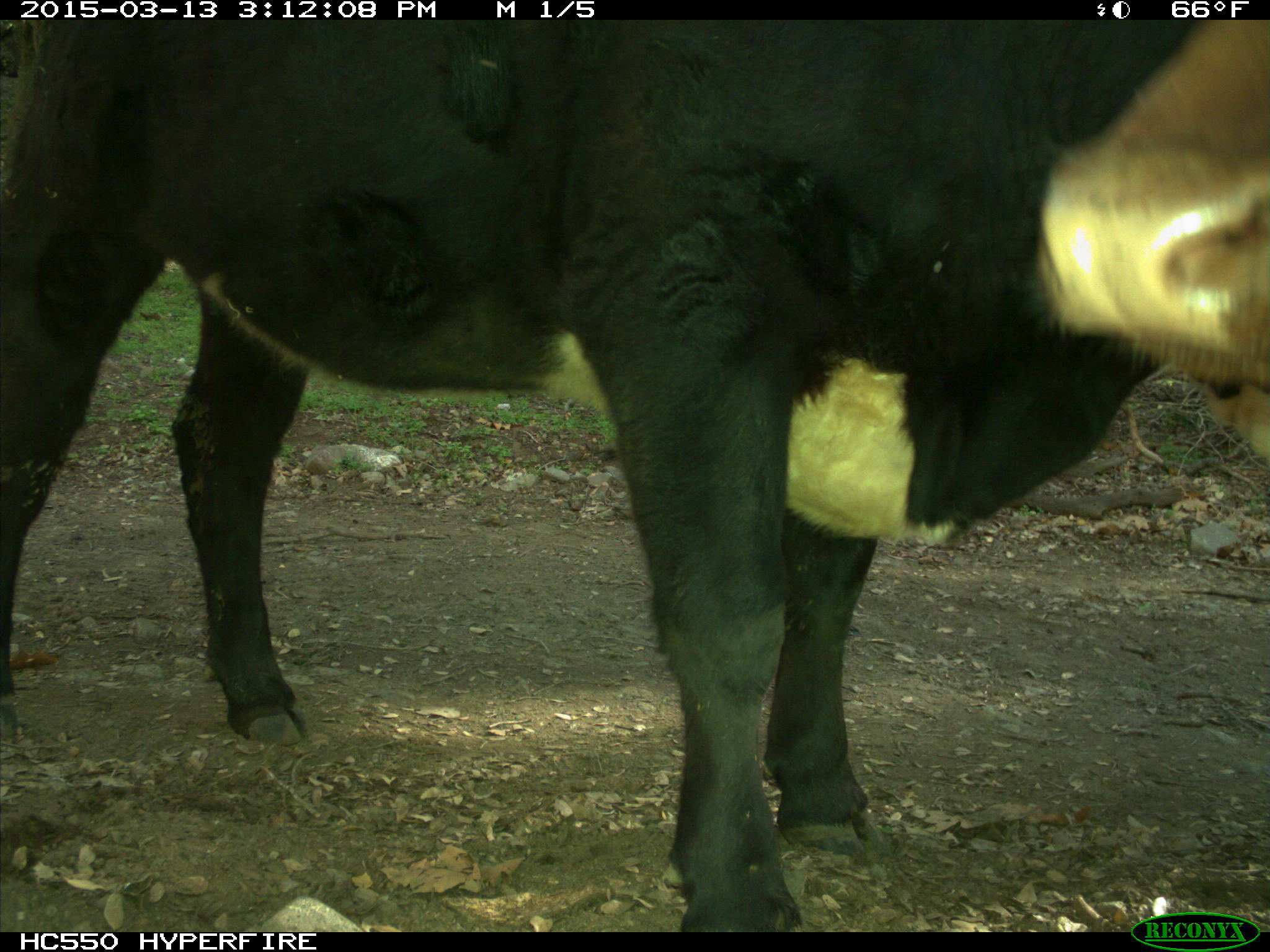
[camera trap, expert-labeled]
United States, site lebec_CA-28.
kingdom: Animalia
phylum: Chordata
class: Mammalia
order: Artiodactyla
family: Bovidae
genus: Bos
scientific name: Bos taurus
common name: domestic cow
Bos taurus (domestic cow).